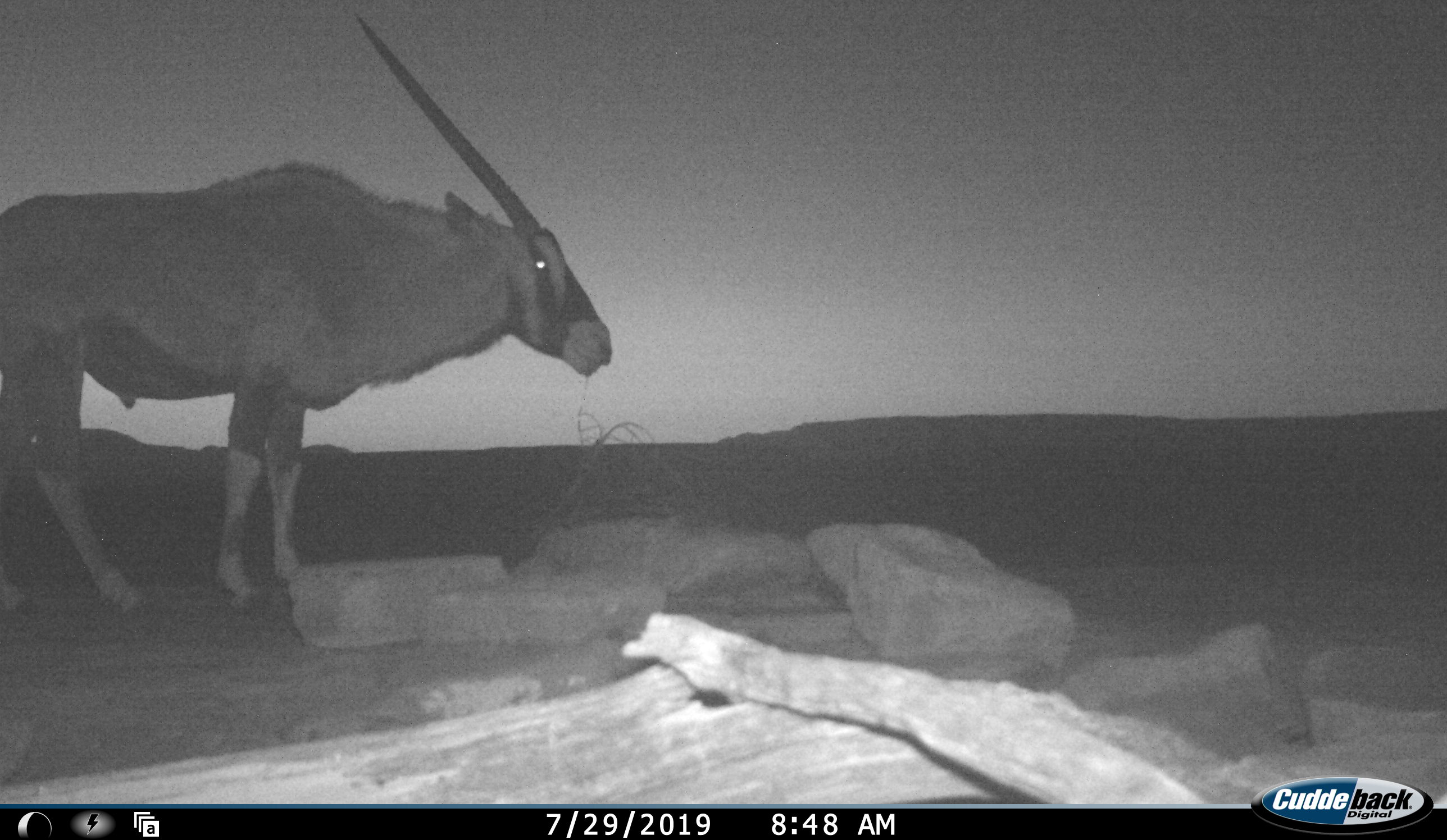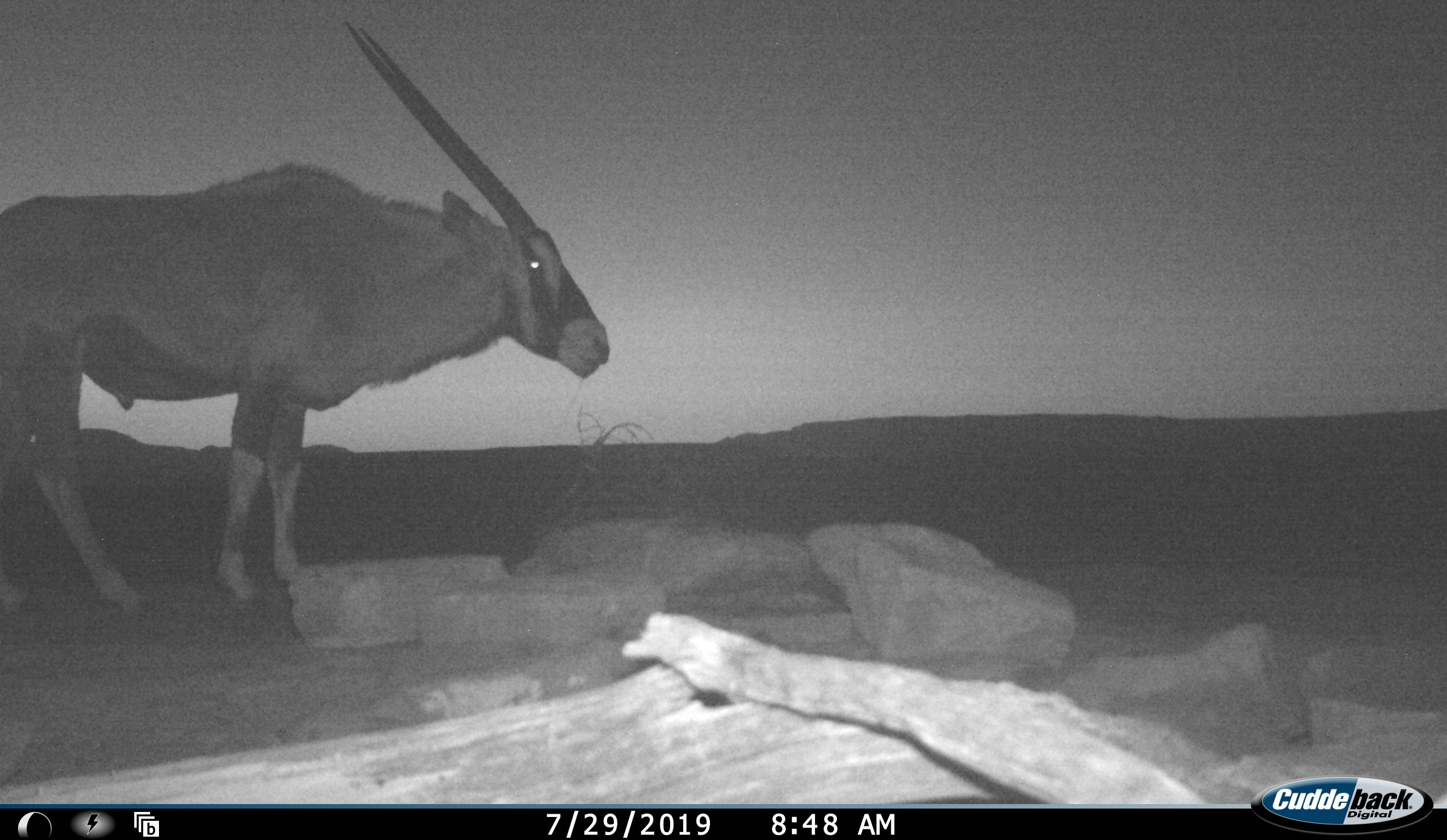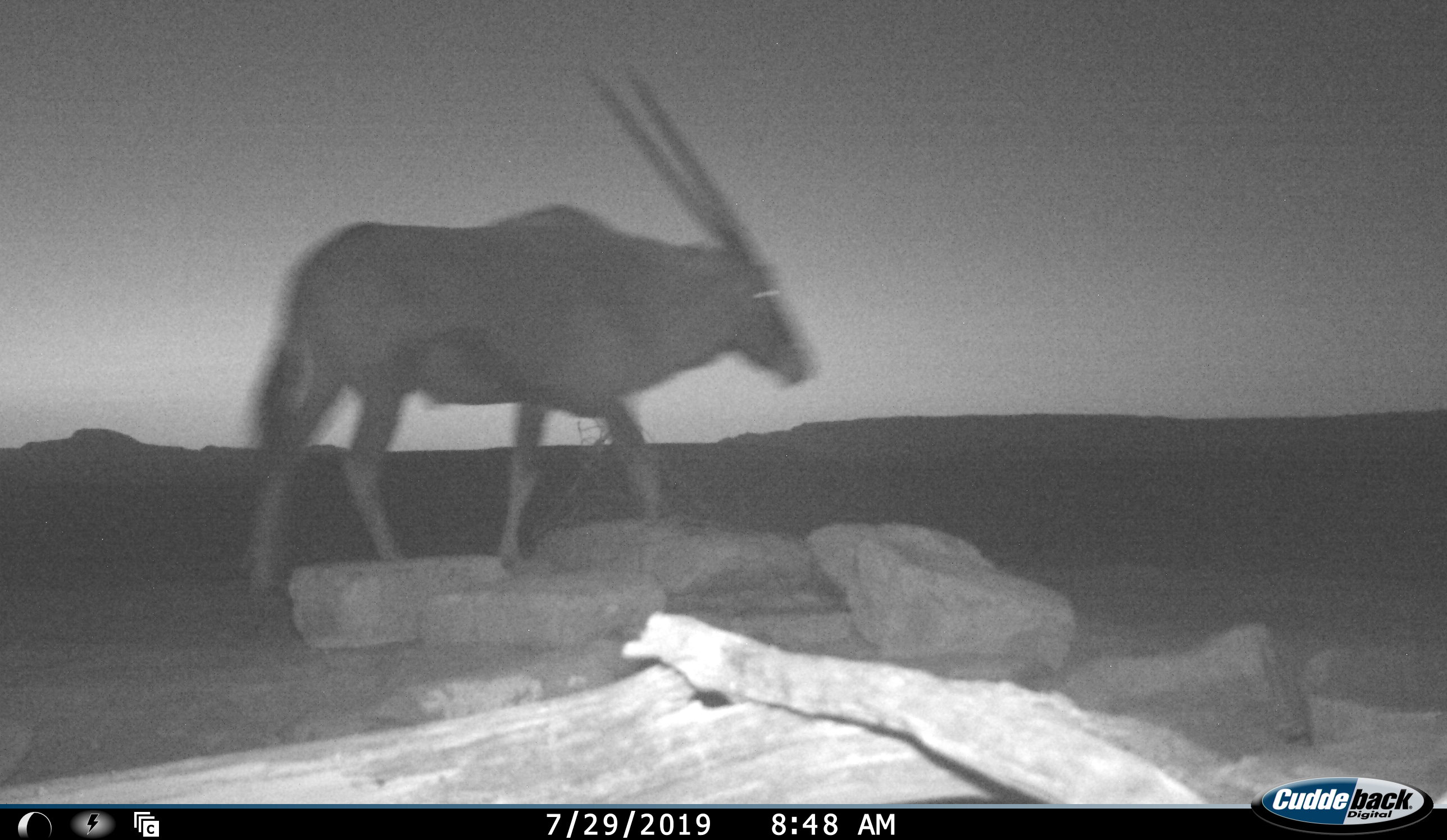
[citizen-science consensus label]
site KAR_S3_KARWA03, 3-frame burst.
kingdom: Animalia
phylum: Chordata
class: Mammalia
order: Artiodactyla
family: Bovidae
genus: Oryx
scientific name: Oryx gazella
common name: gemsbok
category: oryx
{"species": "oryx (gemsbok) (Oryx gazella)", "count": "1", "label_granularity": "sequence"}